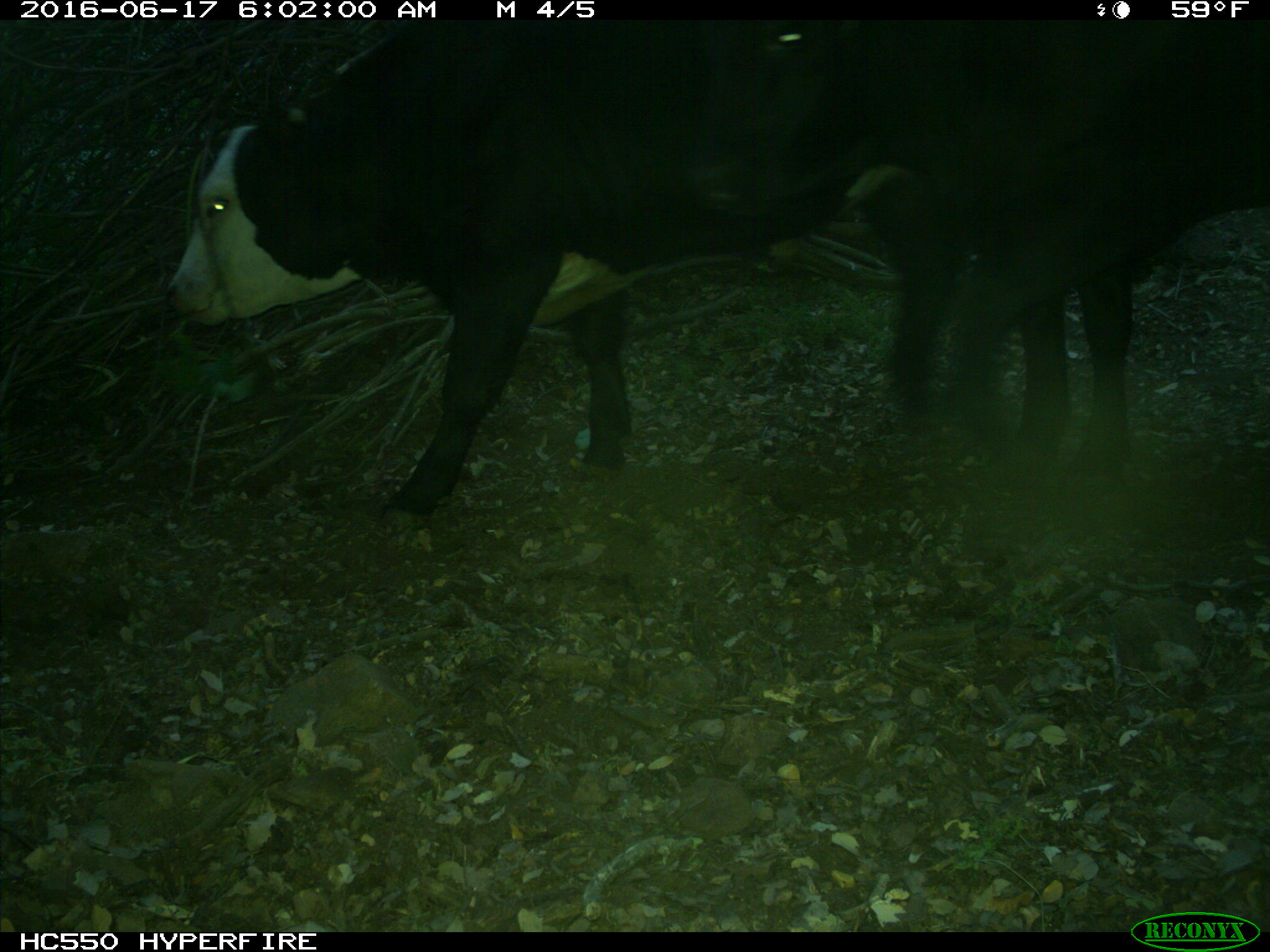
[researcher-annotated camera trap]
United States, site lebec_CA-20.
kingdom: Animalia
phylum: Chordata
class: Mammalia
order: Artiodactyla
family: Bovidae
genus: Bos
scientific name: Bos taurus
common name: domestic cow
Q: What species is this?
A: Bos taurus (domestic cow).